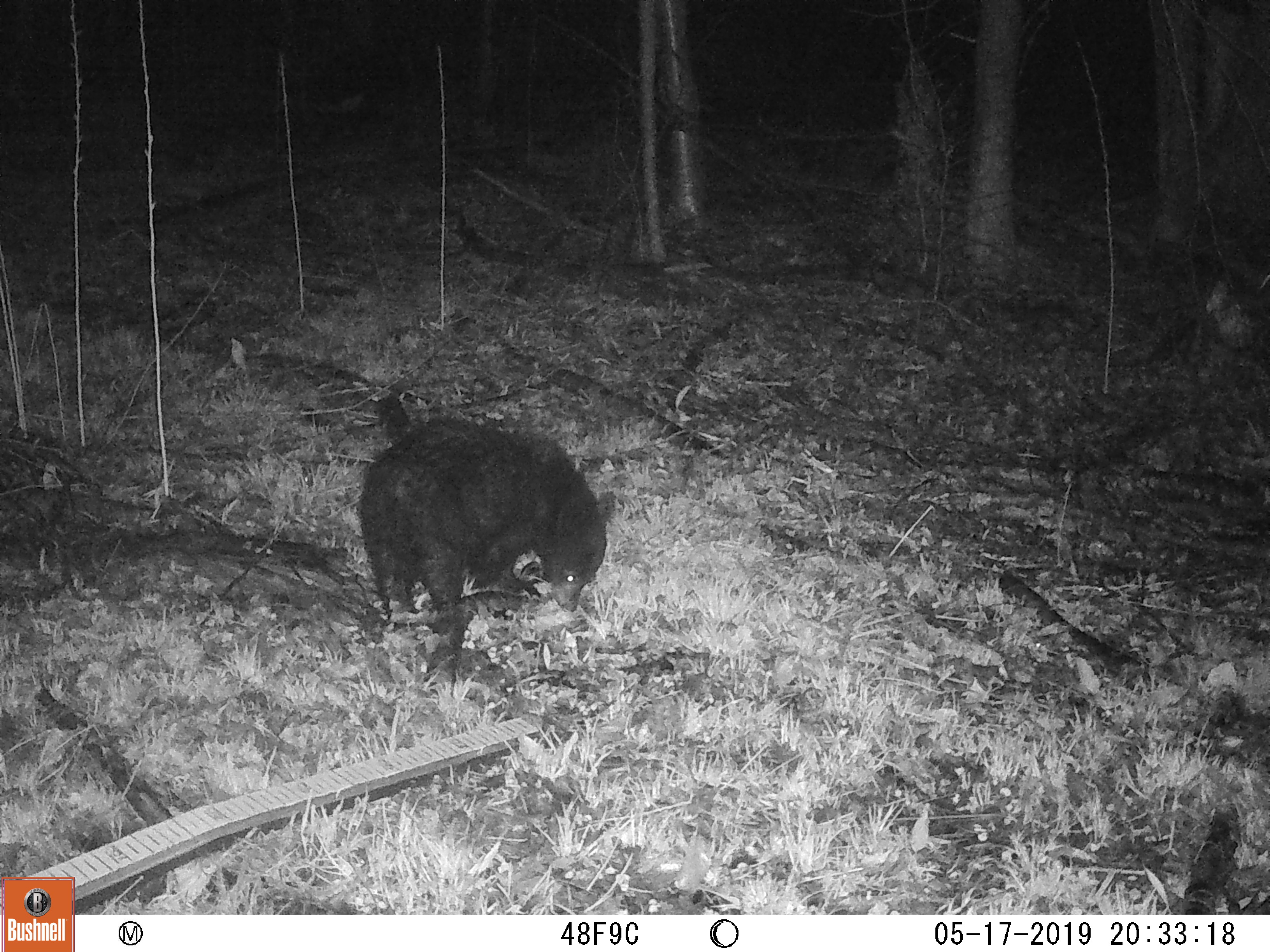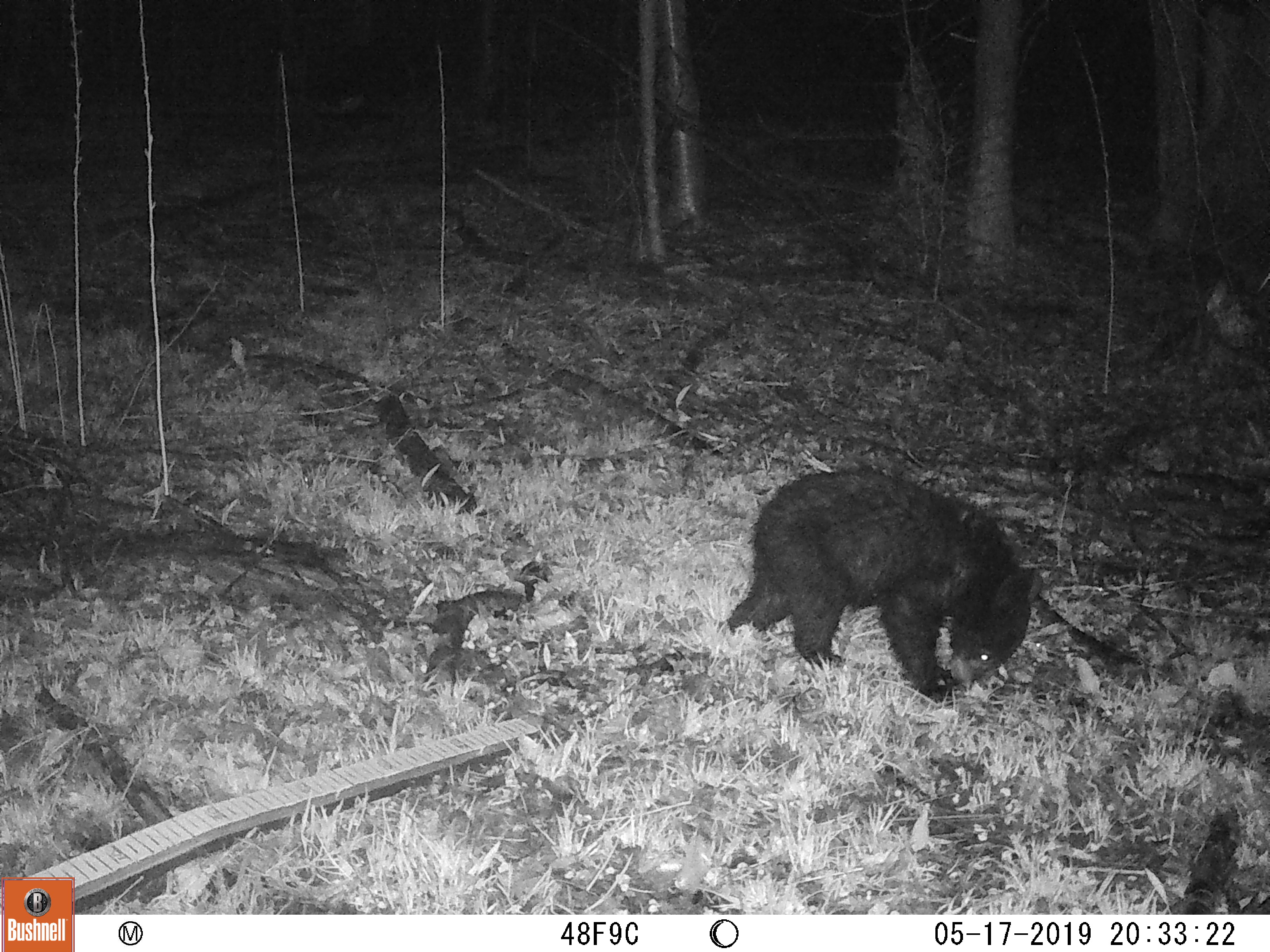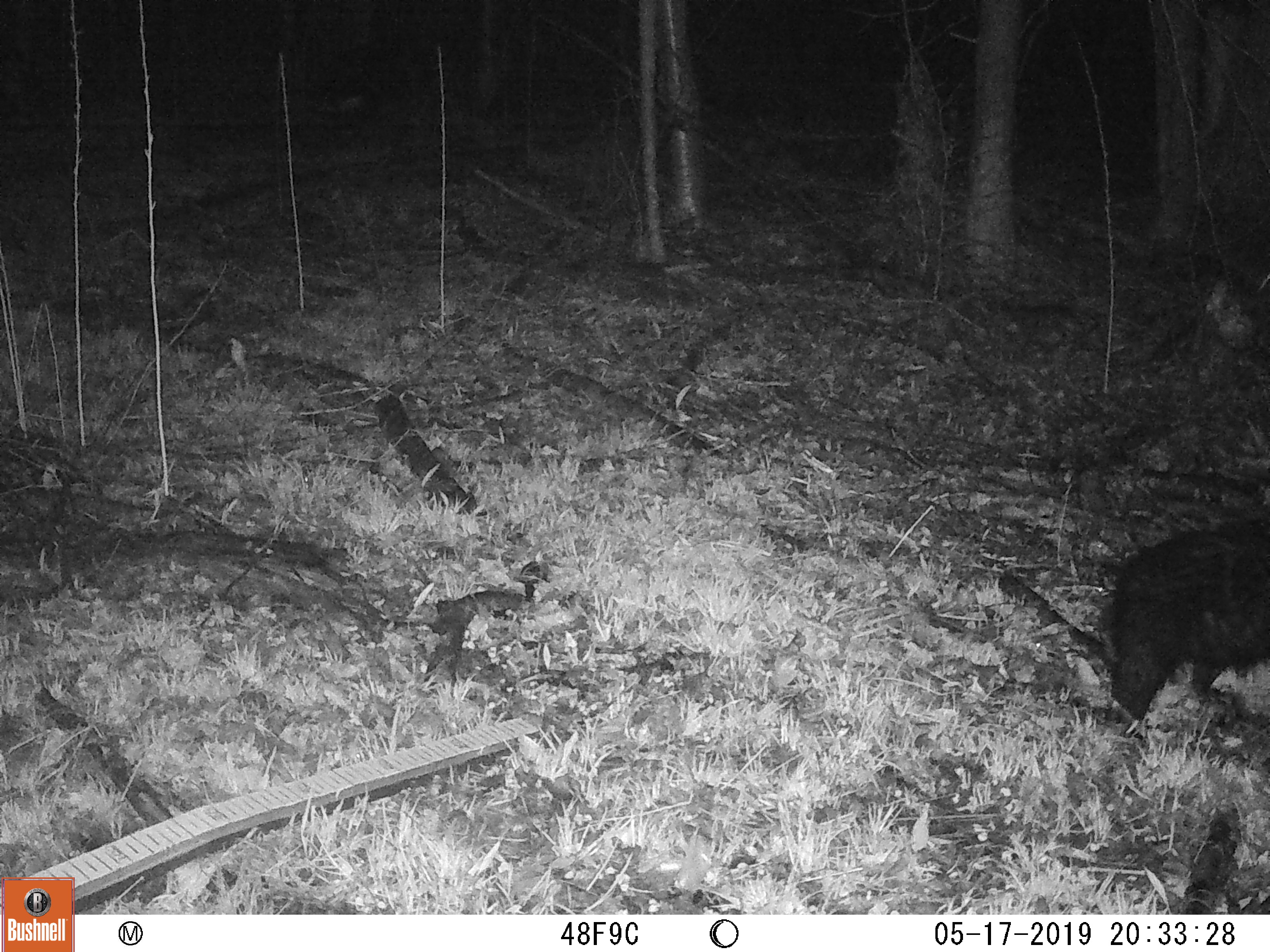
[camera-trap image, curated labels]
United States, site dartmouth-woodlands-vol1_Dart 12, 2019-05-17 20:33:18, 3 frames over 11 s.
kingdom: Animalia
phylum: Chordata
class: Mammalia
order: Carnivora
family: Ursidae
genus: Ursus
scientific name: Ursus americanus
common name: black bear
Black bear (Ursus americanus).